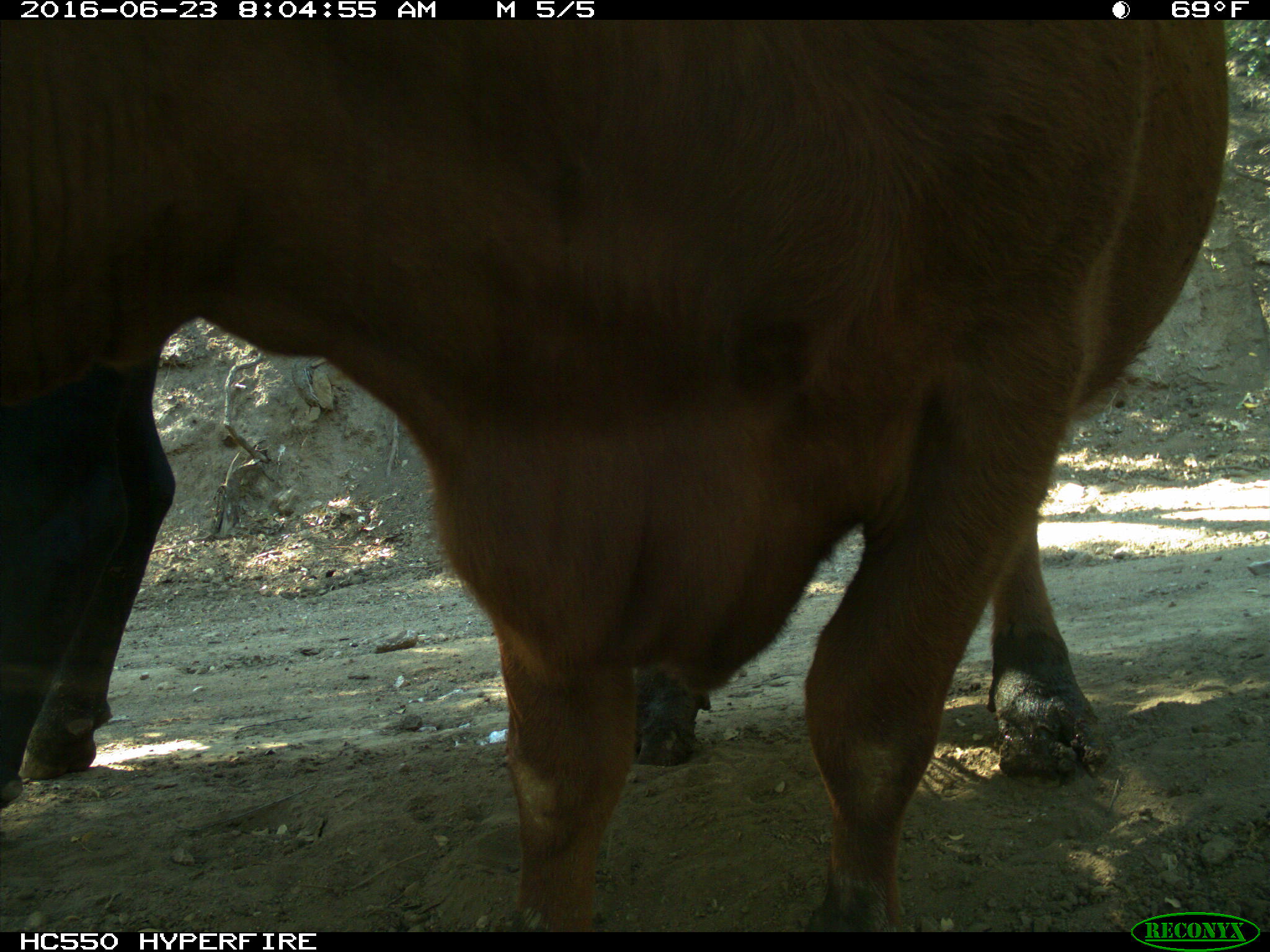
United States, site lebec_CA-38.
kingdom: Animalia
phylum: Chordata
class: Mammalia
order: Artiodactyla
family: Bovidae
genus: Bos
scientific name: Bos taurus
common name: domestic cow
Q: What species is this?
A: Bos taurus (domestic cow).